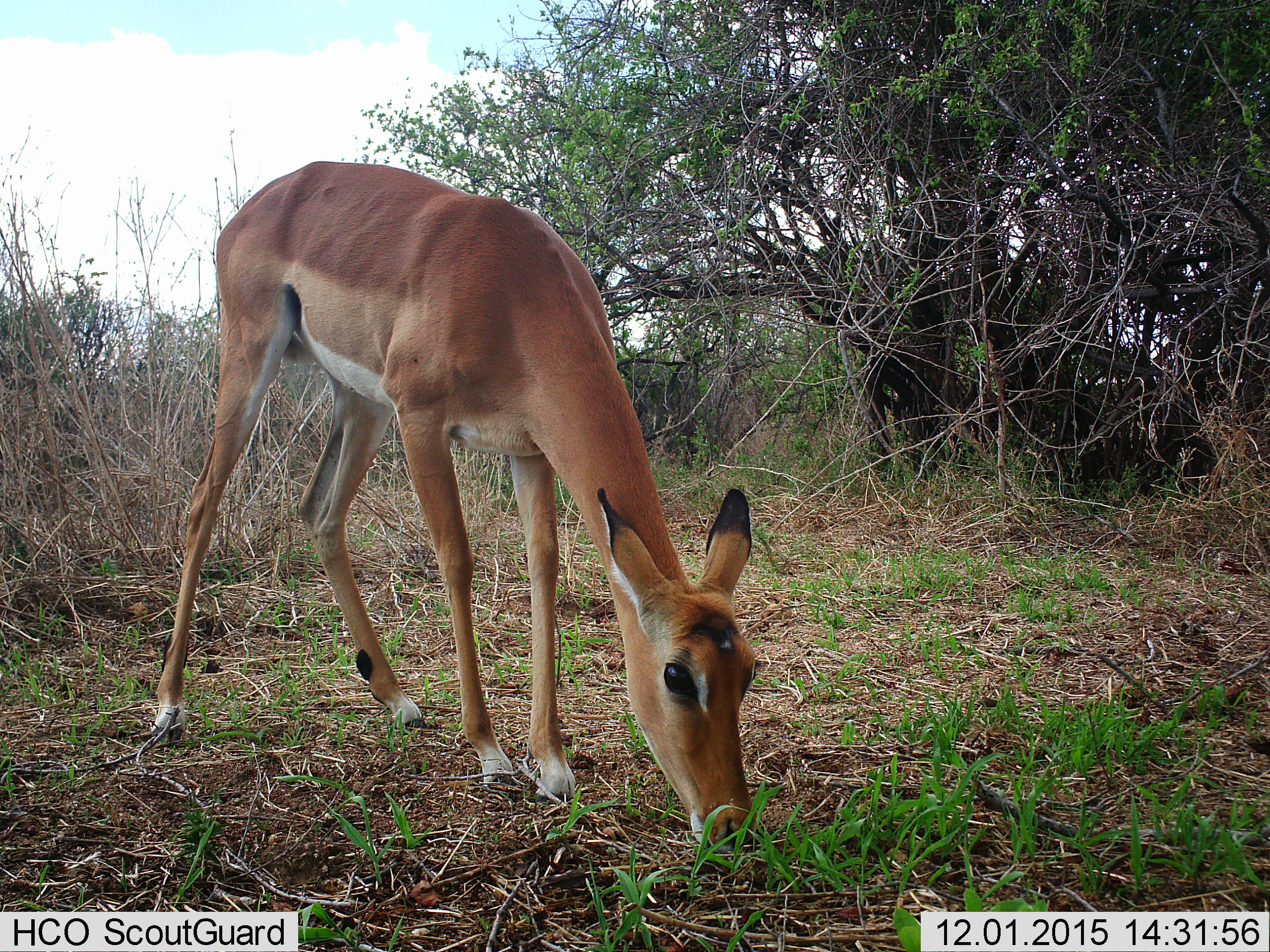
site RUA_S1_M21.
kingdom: Animalia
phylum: Chordata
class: Mammalia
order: Artiodactyla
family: Bovidae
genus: Aepyceros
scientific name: Aepyceros melampus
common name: impala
Impala (Aepyceros melampus), count 1. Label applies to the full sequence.